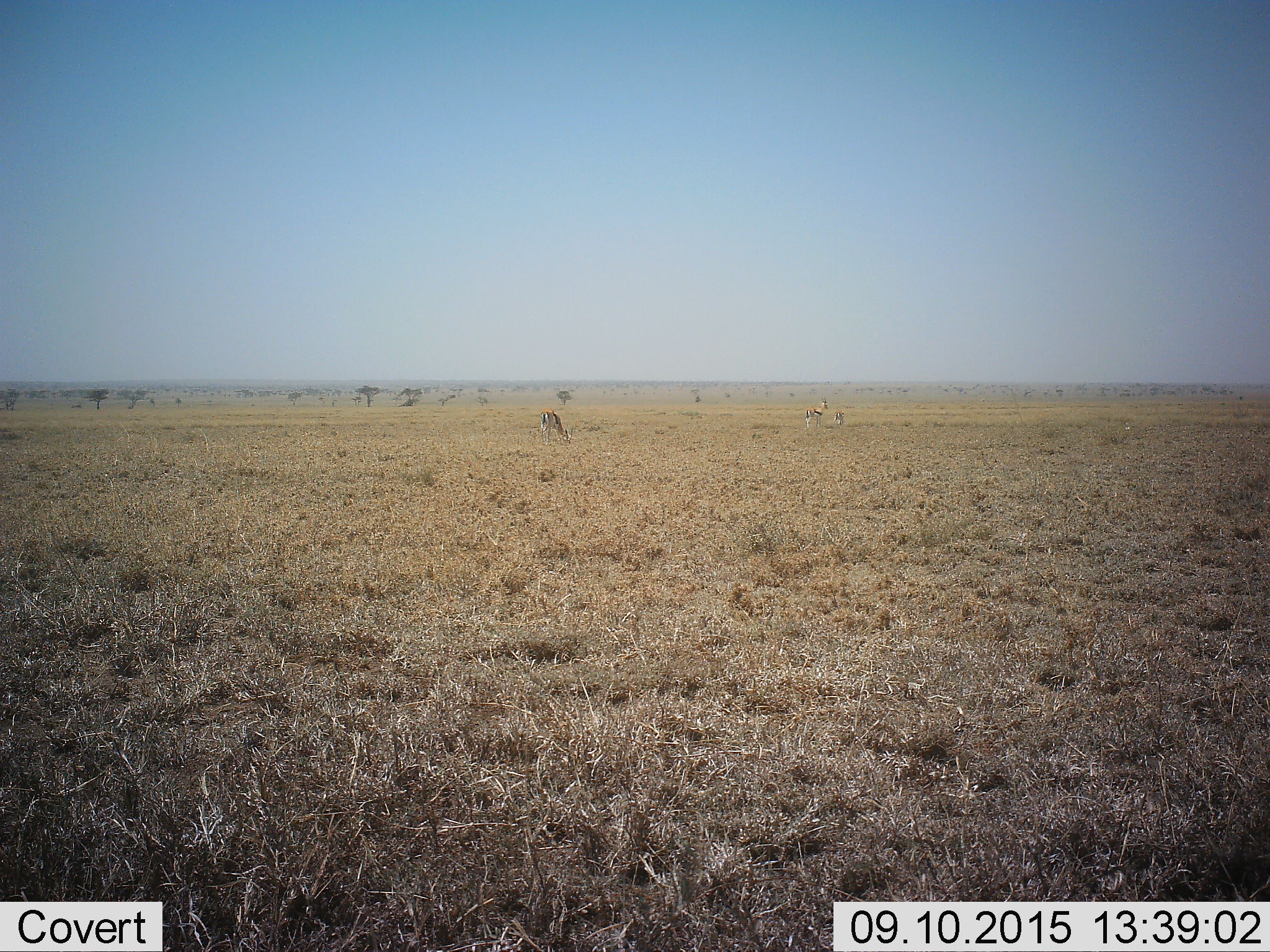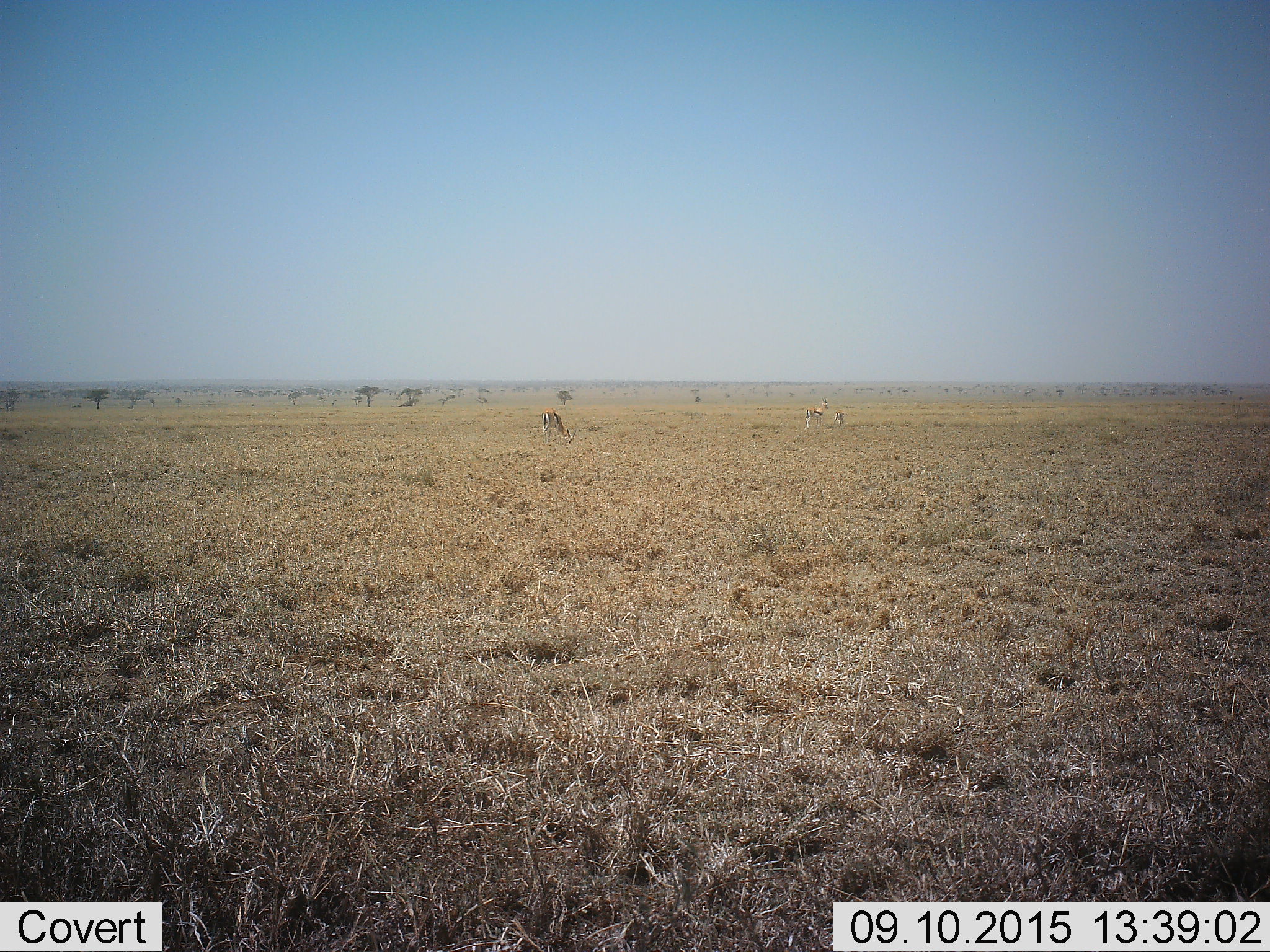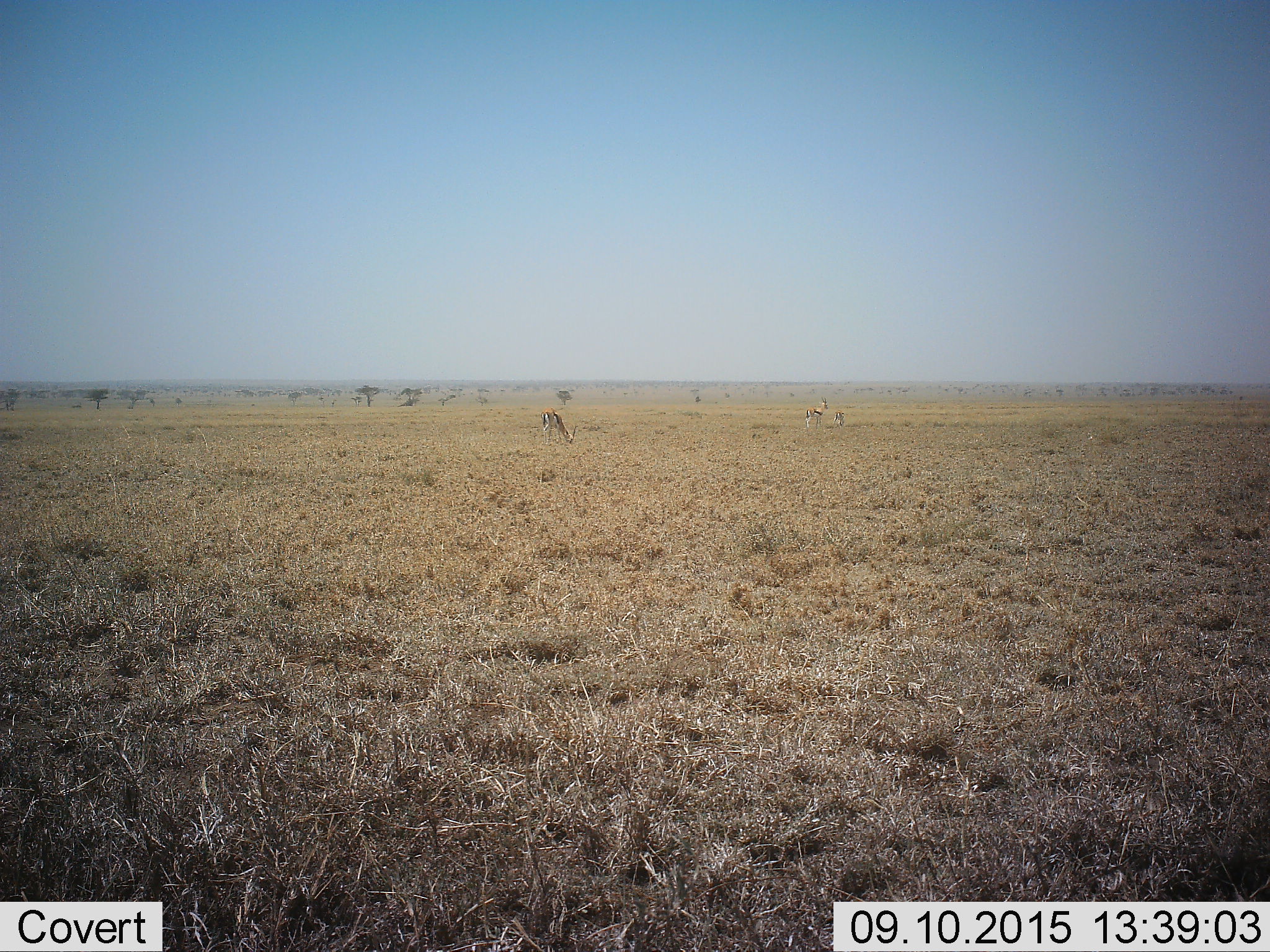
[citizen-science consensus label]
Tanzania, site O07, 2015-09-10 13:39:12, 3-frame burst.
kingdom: Animalia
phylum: Chordata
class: Mammalia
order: Artiodactyla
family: Bovidae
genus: Eudorcas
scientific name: Eudorcas thomsonii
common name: thomson's gazelle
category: gazellethomsons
Gazellethomsons (thomson's gazelle) (Eudorcas thomsonii), count 3. Behavior (volunteer vote fractions): standing 80%, resting 0%, moving 0%, interacting 0%. Young present (vote fraction): 0%. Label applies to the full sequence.